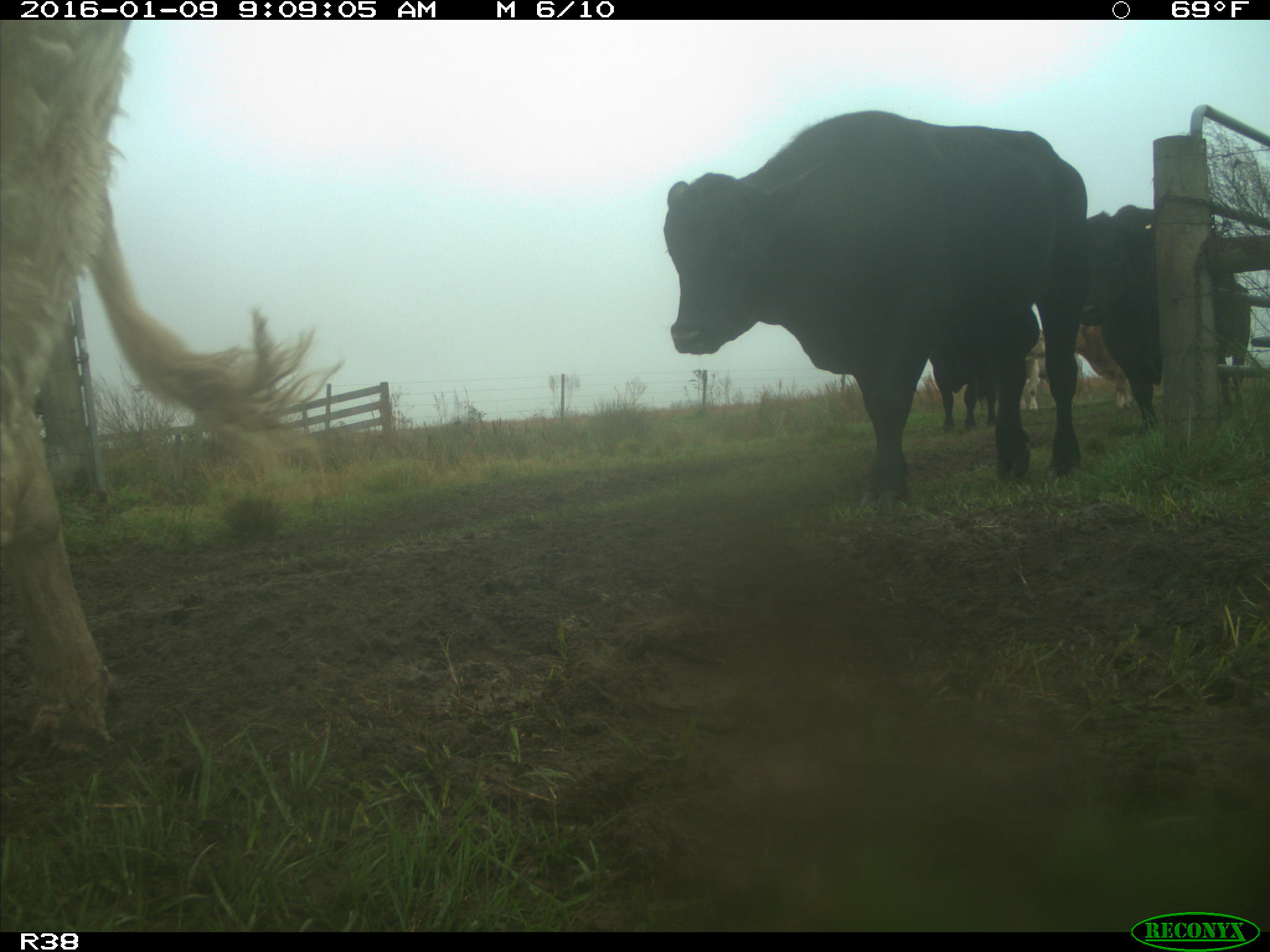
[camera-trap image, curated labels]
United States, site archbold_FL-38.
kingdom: Animalia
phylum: Chordata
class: Mammalia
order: Artiodactyla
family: Bovidae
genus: Bos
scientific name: Bos taurus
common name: domestic cow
Bos taurus (domestic cow).